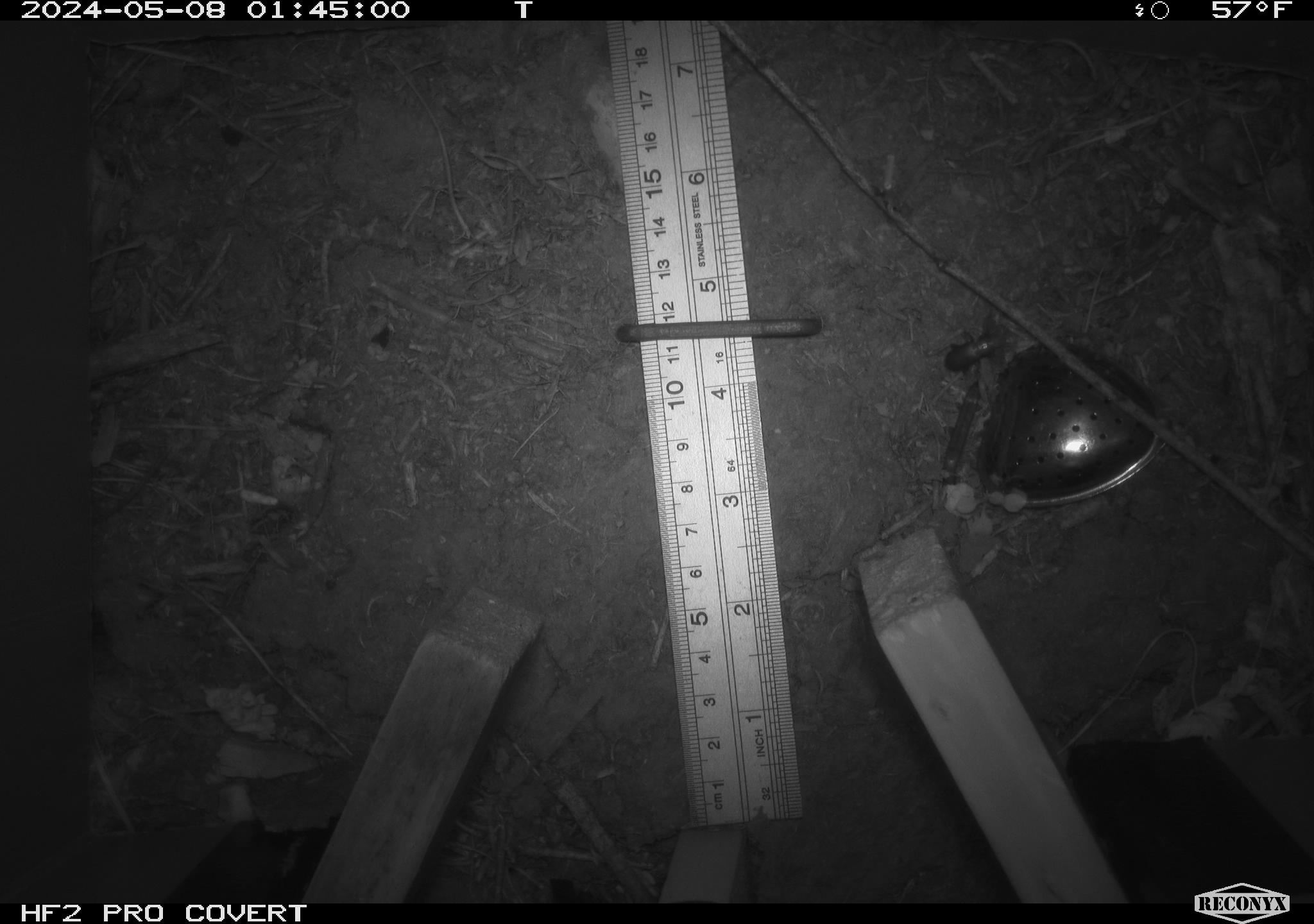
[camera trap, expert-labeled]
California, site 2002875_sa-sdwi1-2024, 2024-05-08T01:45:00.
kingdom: Animalia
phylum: Arthropoda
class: Insecta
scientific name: Insecta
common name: insect